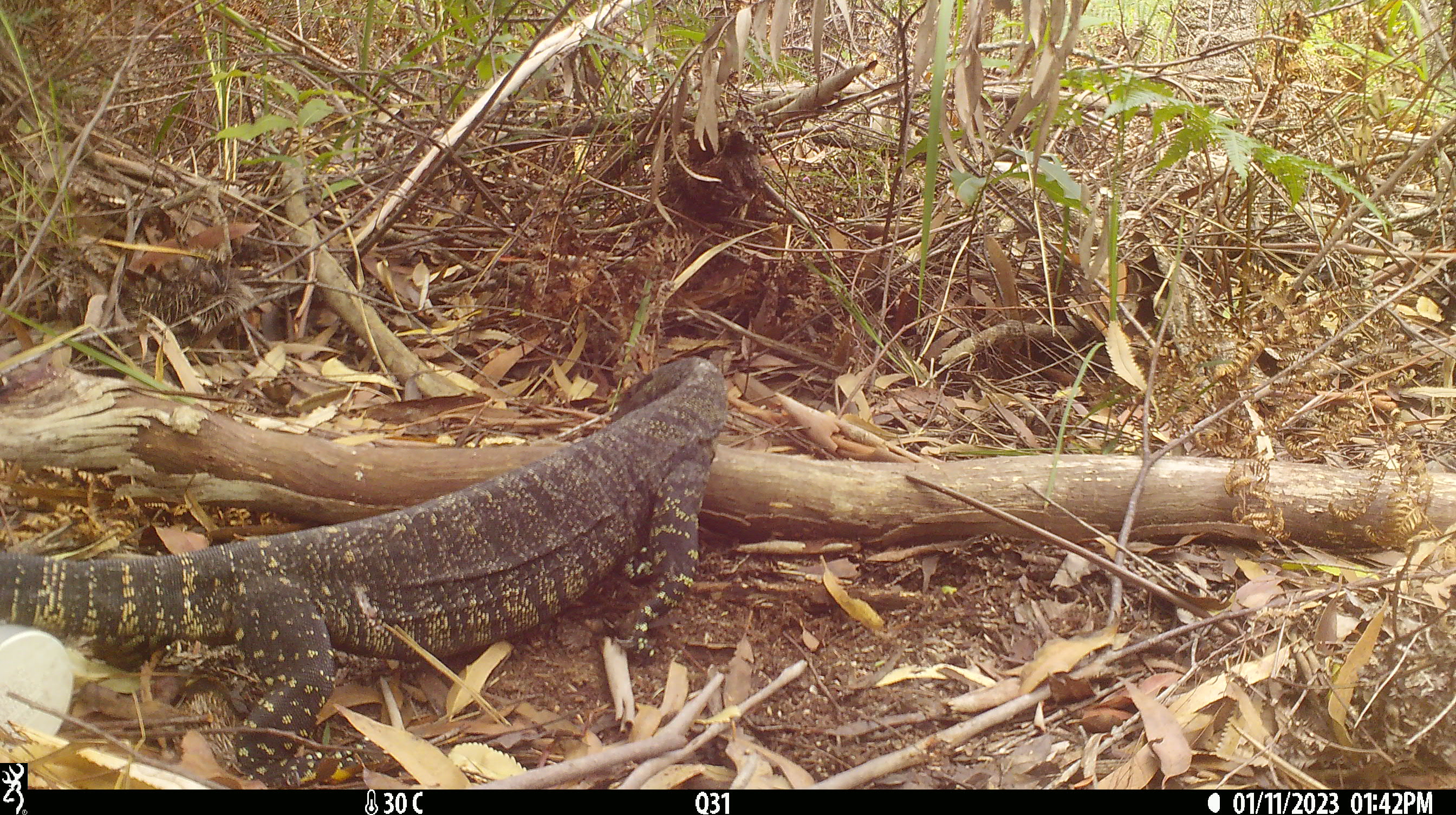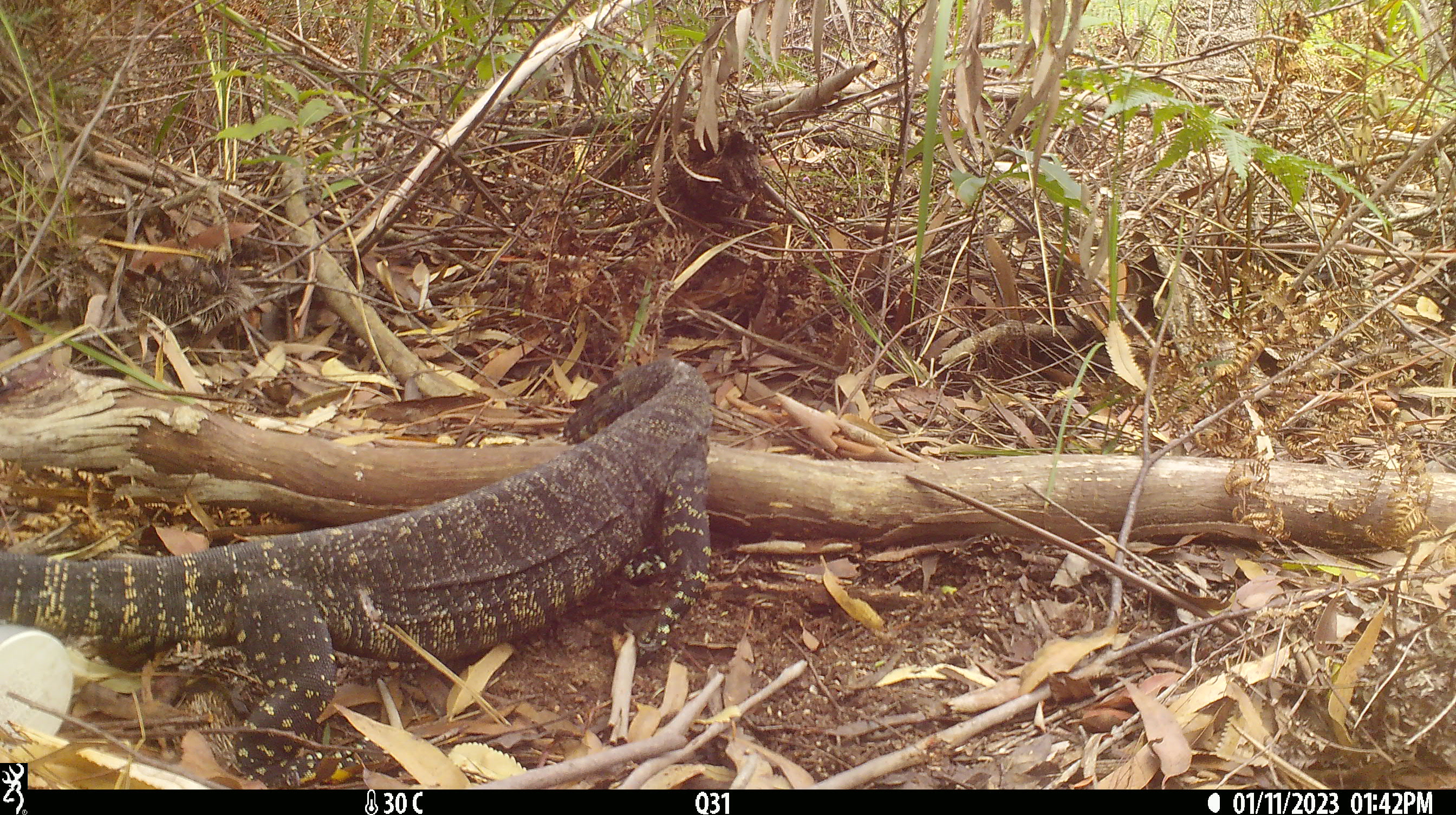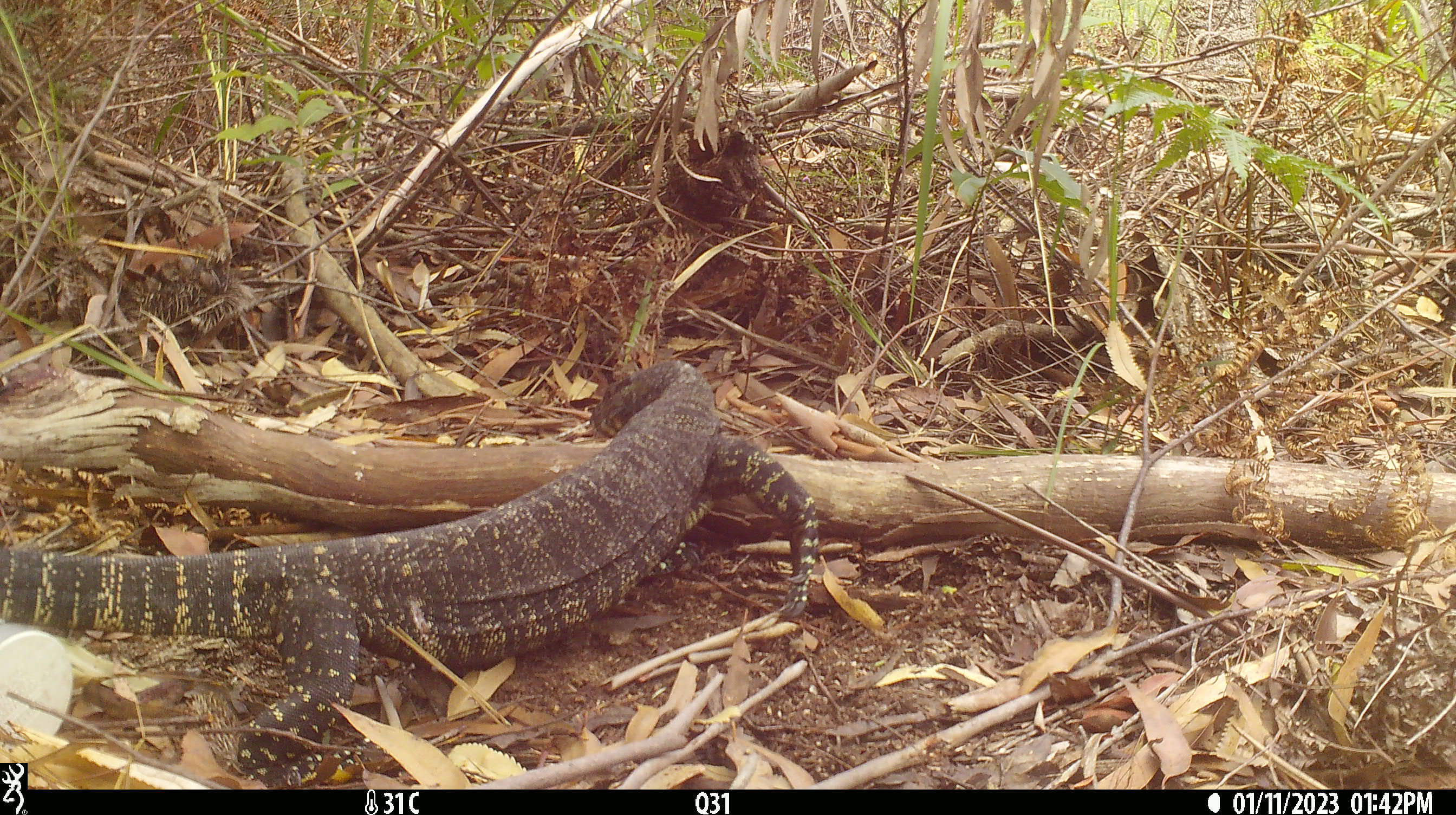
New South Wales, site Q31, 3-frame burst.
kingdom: Animalia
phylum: Chordata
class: Reptilia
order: Squamata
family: Varanidae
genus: Varanus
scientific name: Varanus varius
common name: lace monitor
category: goanna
Goanna (lace monitor) (Varanus varius).